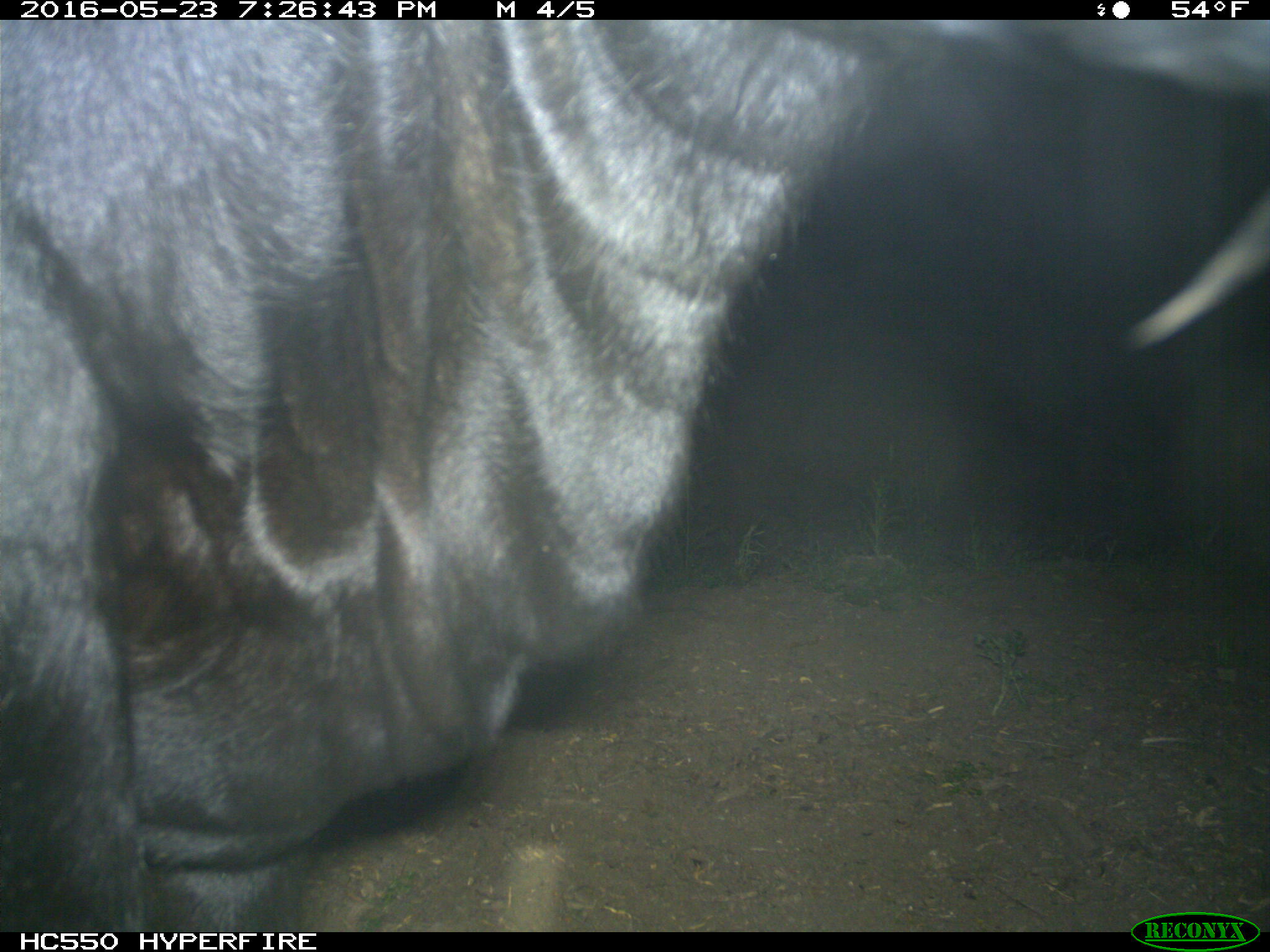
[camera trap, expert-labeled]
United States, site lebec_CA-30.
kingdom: Animalia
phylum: Chordata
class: Mammalia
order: Artiodactyla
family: Bovidae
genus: Bos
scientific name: Bos taurus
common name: domestic cow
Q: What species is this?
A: Bos taurus (domestic cow).